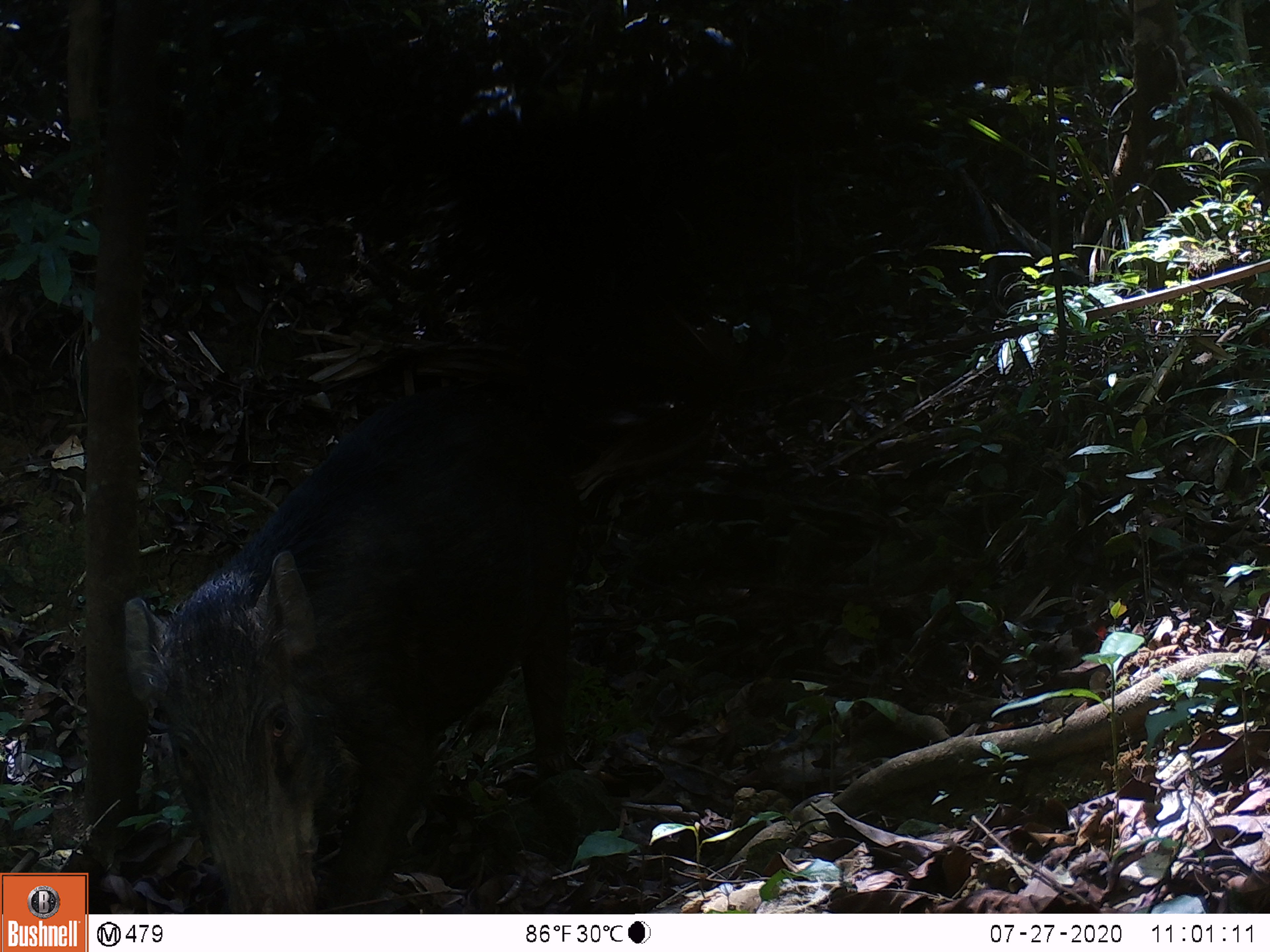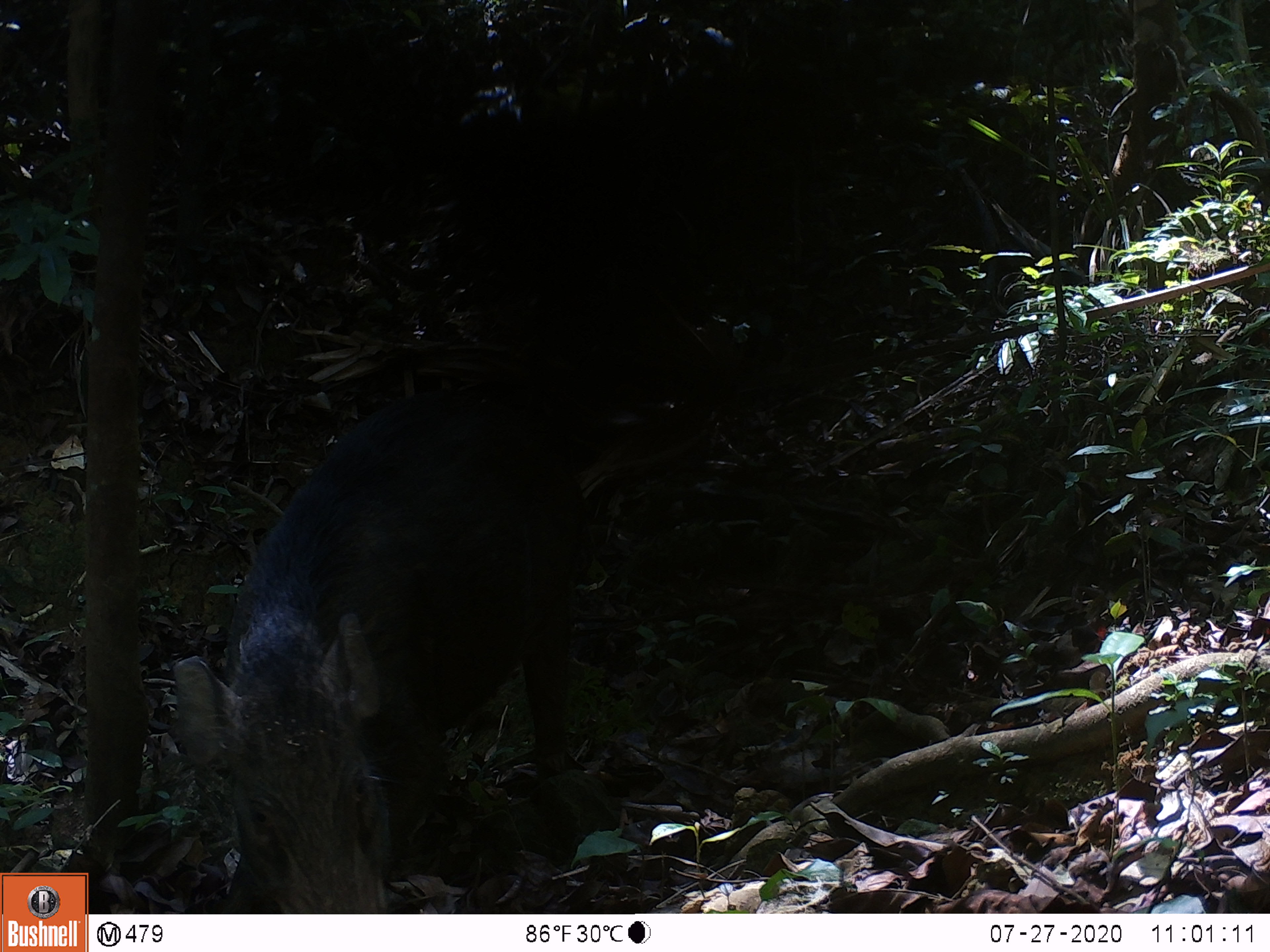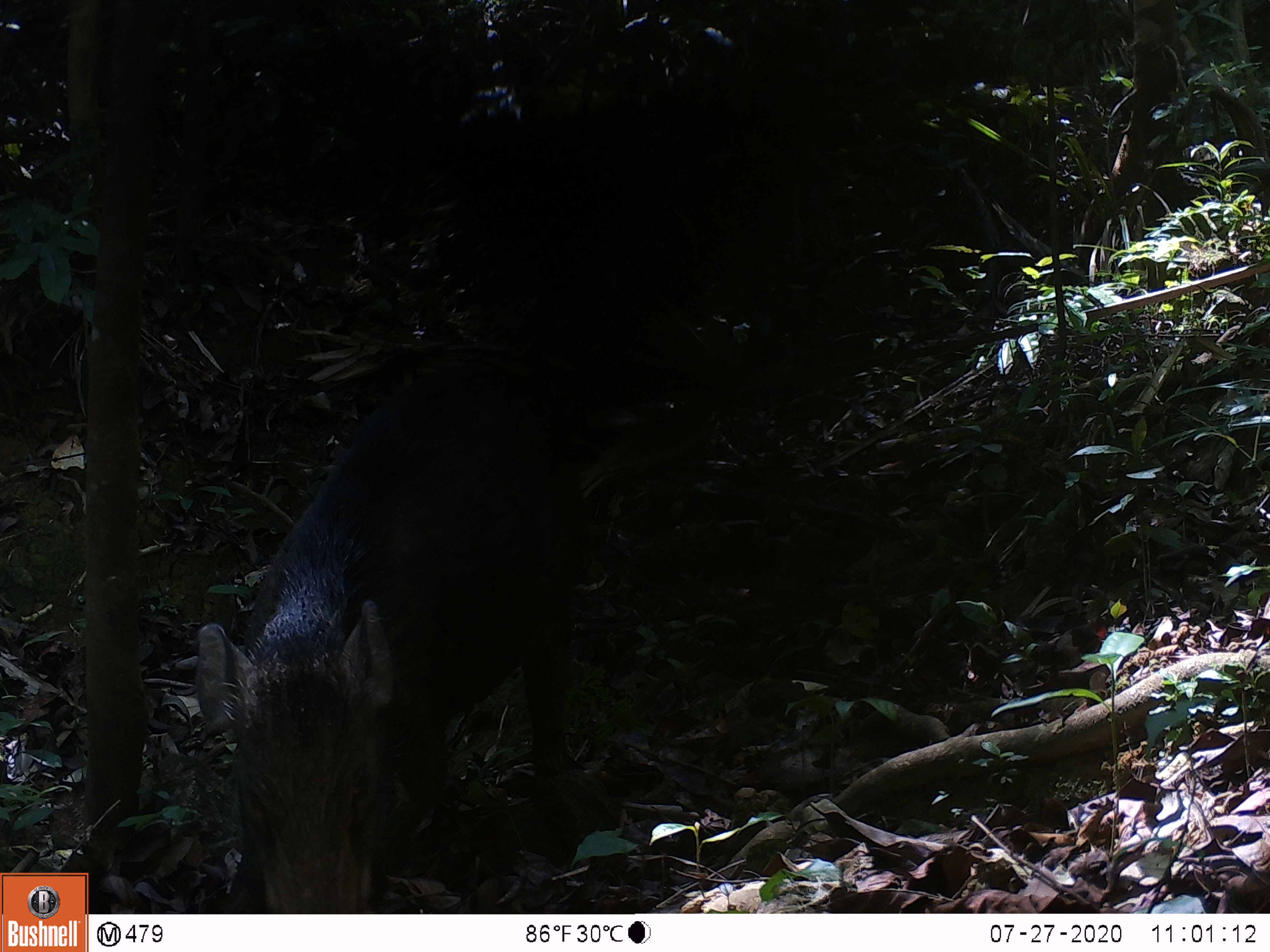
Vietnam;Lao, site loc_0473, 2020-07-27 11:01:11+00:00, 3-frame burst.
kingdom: Animalia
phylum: Chordata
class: Mammalia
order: Artiodactyla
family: Suidae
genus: Sus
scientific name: Sus scrofa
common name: eurasian wild pig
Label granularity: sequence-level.